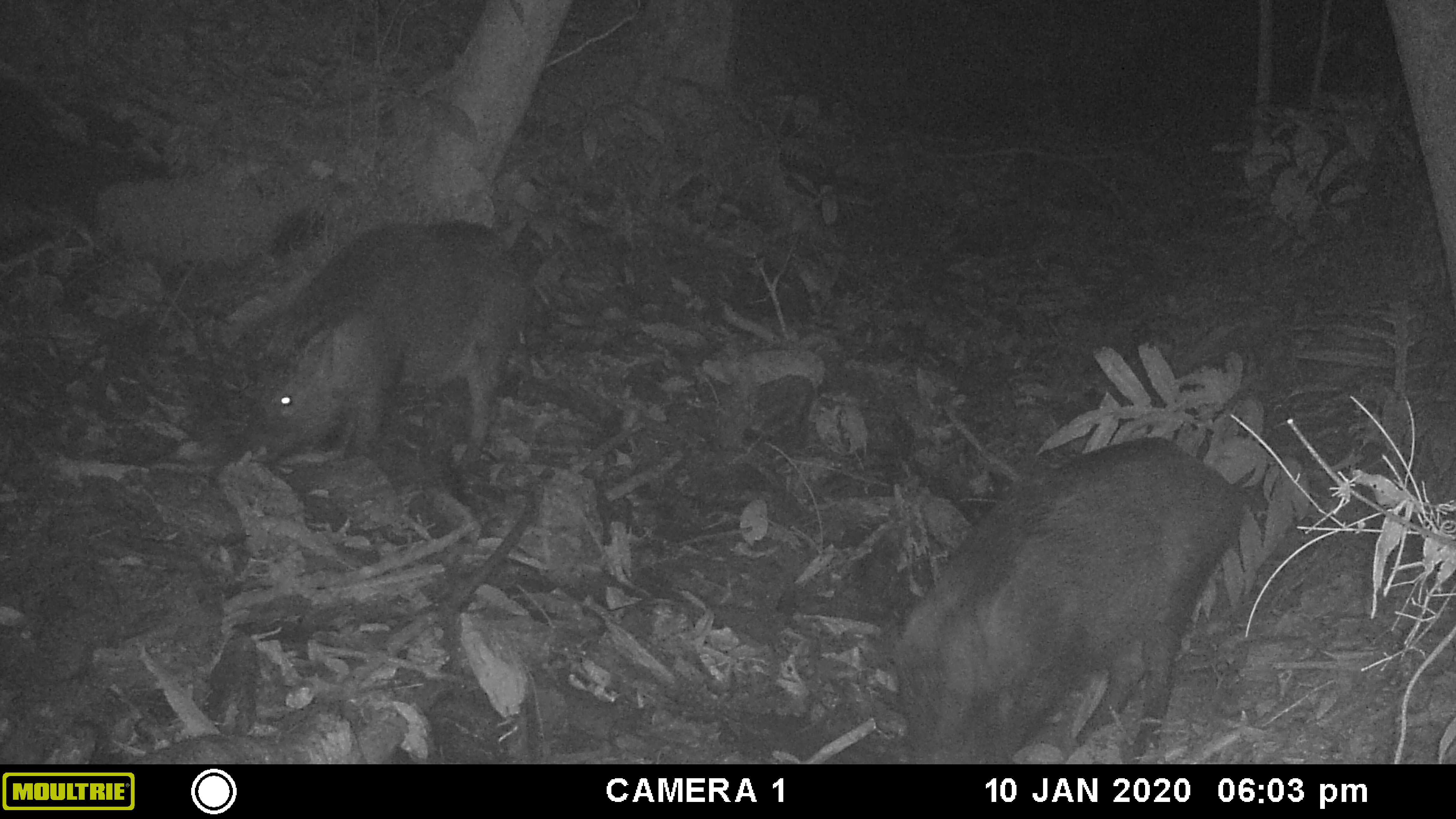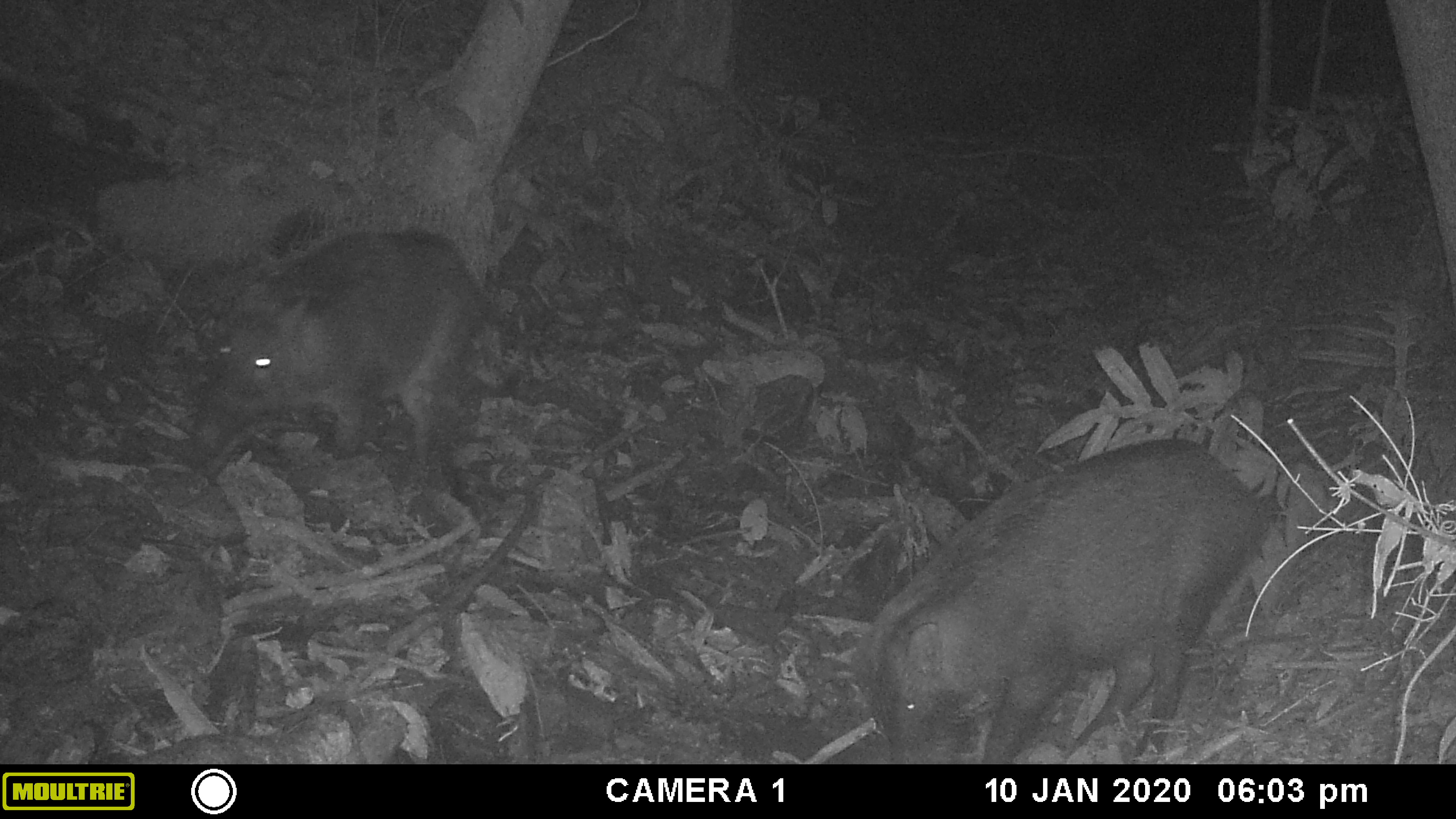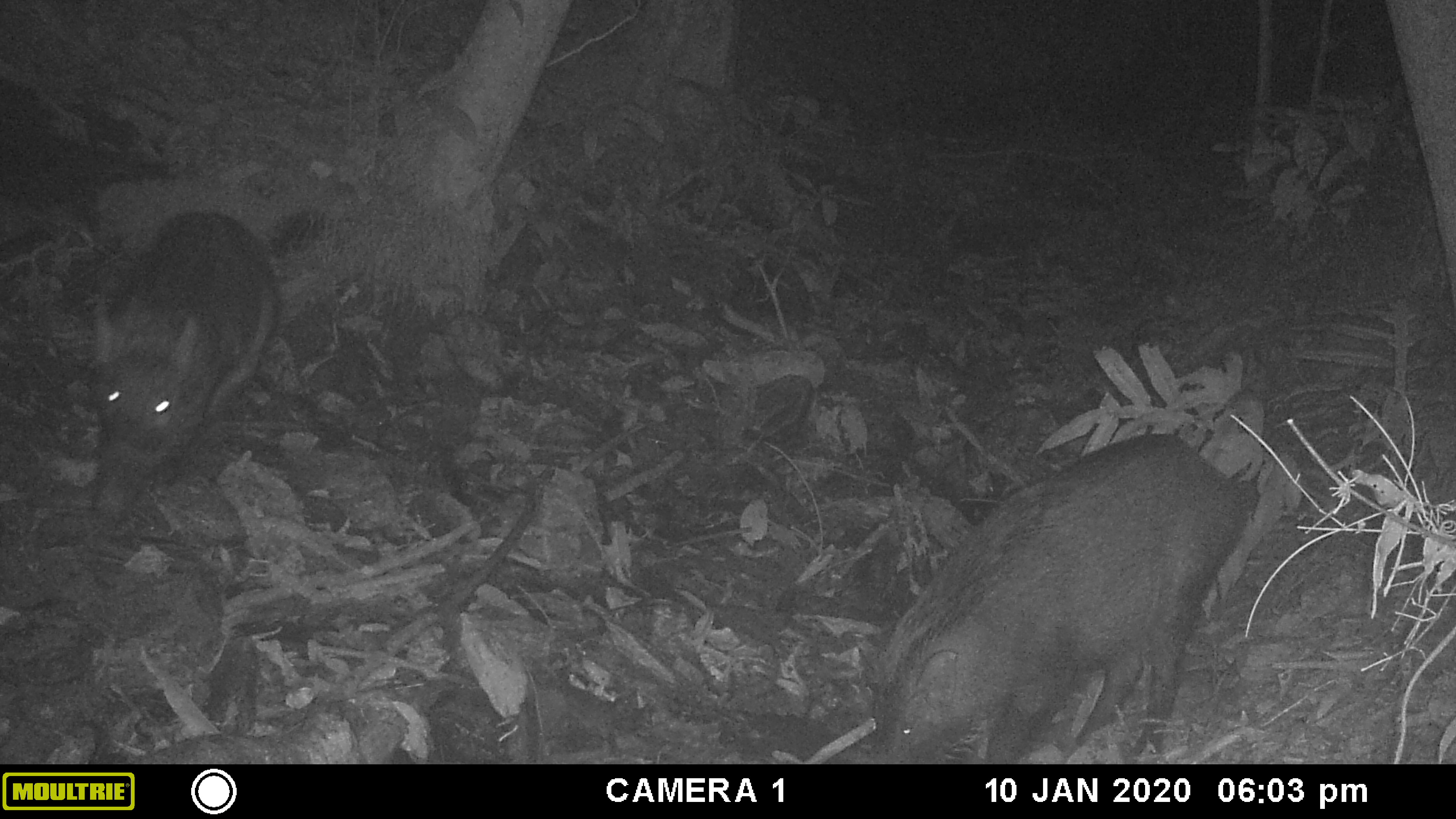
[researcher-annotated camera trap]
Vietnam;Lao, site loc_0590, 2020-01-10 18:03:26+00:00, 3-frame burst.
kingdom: Animalia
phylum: Chordata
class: Mammalia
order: Artiodactyla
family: Suidae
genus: Sus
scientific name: Sus scrofa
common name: eurasian wild pig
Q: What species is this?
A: Eurasian wild pig (Sus scrofa).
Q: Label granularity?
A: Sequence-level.